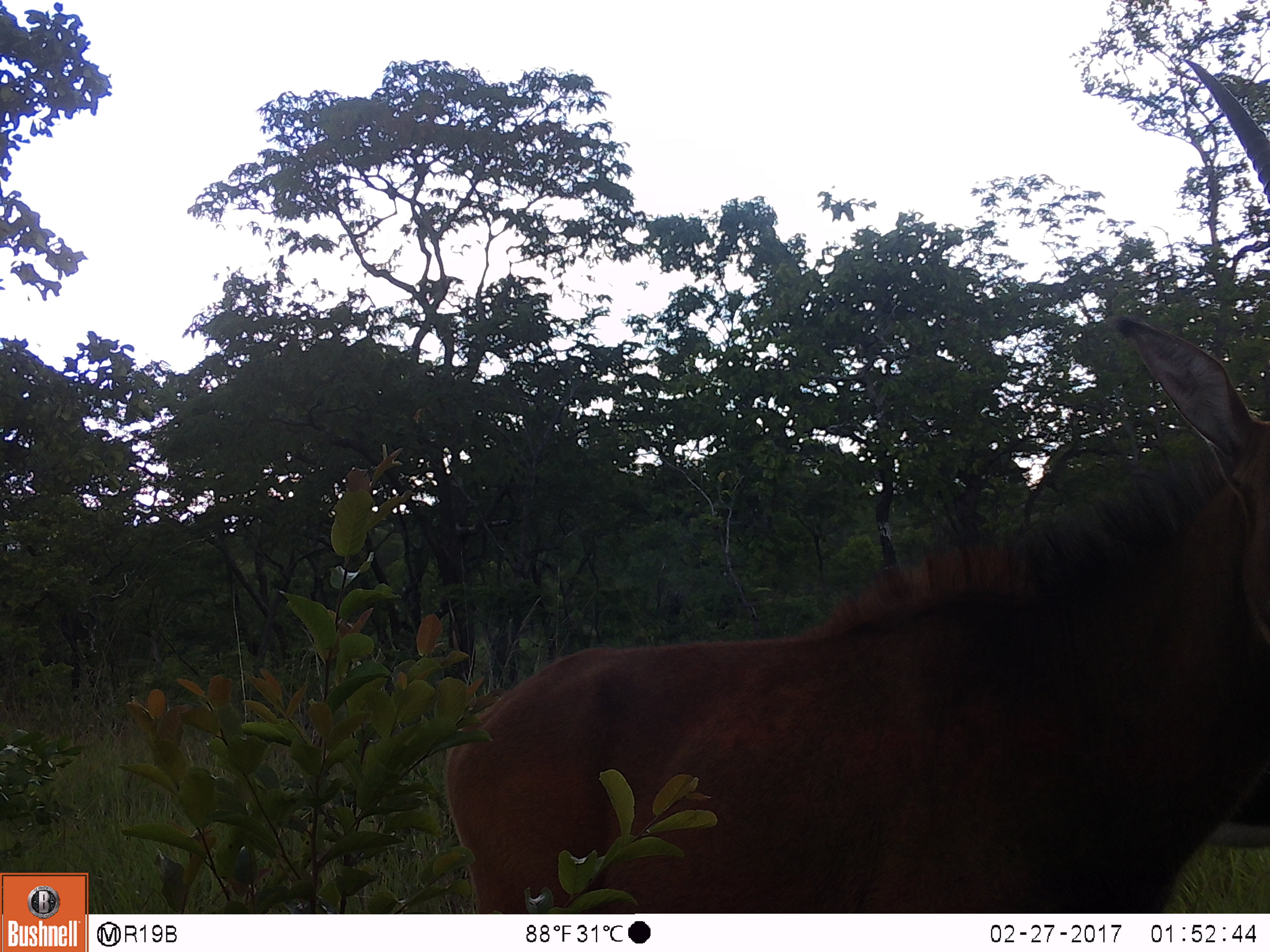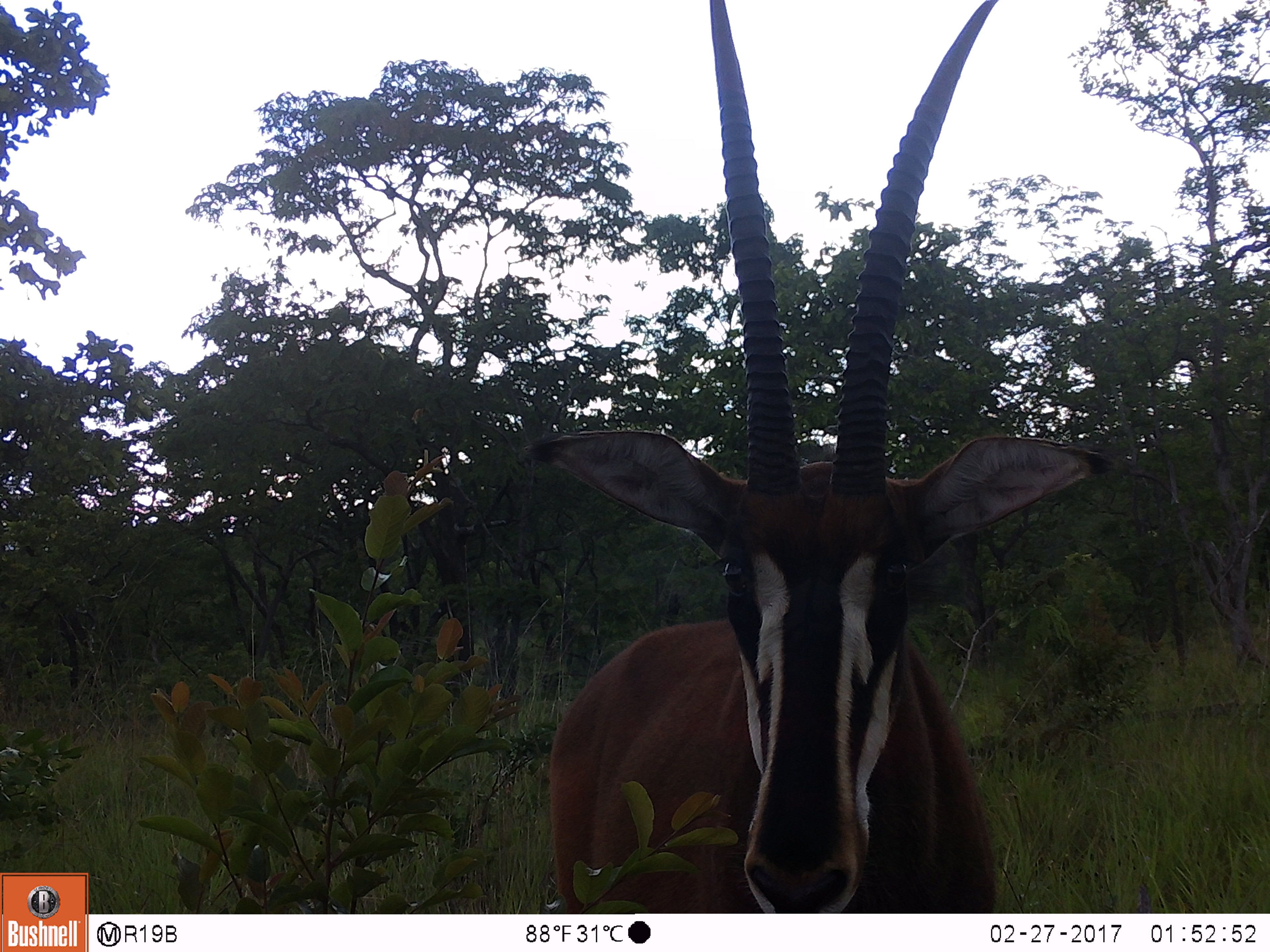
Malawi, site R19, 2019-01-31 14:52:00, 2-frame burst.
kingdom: Animalia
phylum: Chordata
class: Mammalia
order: Artiodactyla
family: Bovidae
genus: Hippotragus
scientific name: Hippotragus niger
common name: sable antelope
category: sable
Sable (sable antelope) (Hippotragus niger), count 1.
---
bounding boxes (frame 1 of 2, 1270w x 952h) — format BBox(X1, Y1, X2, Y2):
sable: BBox(437, 55, 1268, 911)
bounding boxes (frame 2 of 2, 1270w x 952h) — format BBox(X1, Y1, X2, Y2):
sable: BBox(516, 0, 1130, 913)